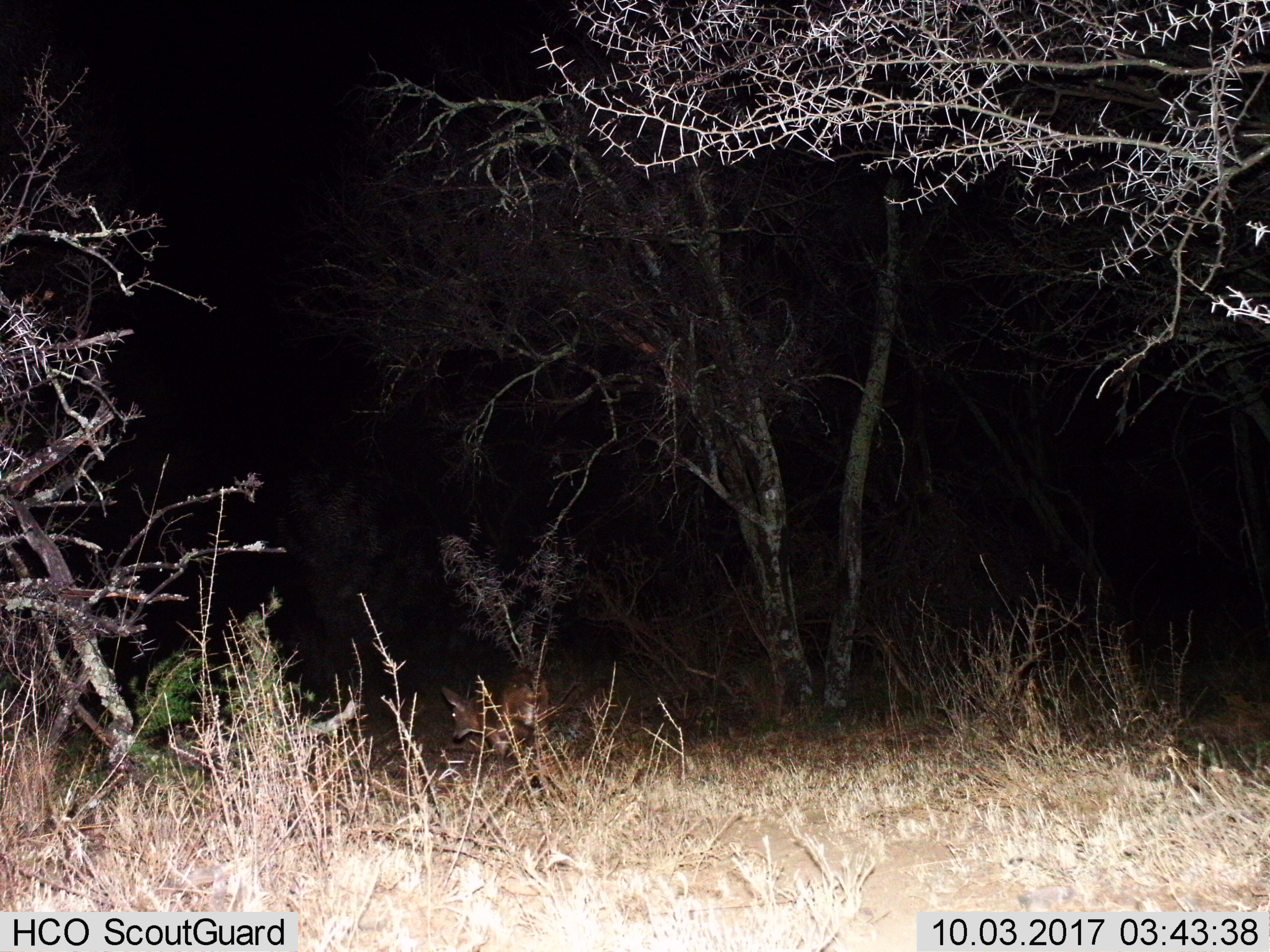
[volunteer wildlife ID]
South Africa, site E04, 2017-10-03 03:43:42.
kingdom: Animalia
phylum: Chordata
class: Mammalia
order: Artiodactyla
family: Bovidae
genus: Cephalophus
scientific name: Cephalophus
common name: duiker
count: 1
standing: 0%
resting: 0%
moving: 100%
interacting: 0%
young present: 0%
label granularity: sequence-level